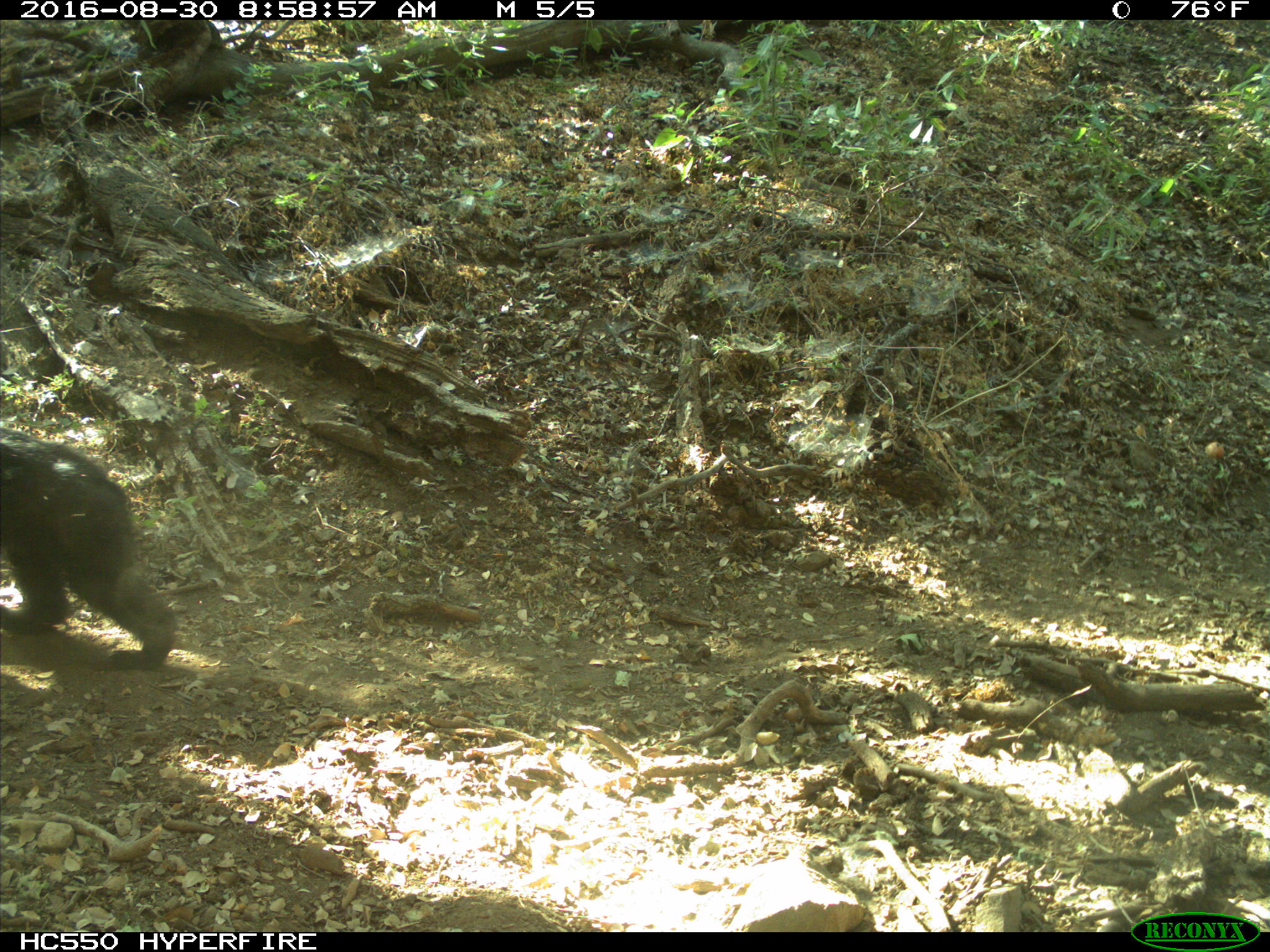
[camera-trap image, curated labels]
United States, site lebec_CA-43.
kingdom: Animalia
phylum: Chordata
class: Mammalia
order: Carnivora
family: Ursidae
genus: Ursus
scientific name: Ursus americanus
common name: american black bear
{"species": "Ursus americanus (american black bear)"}